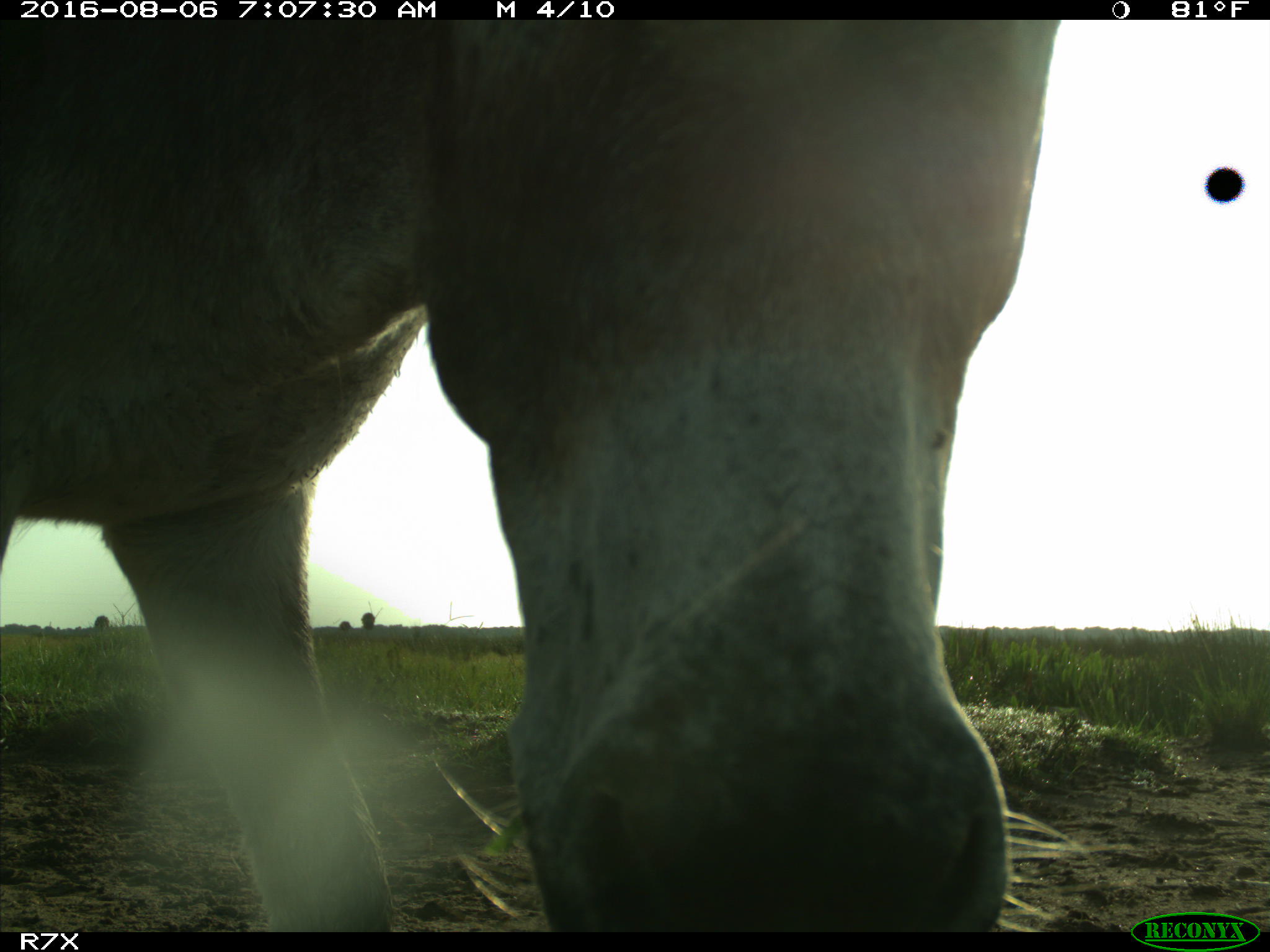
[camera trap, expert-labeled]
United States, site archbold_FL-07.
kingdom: Animalia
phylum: Chordata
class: Mammalia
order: Perissodactyla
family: Equidae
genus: Equus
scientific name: Equus africanus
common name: african wild ass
Equus africanus (african wild ass).